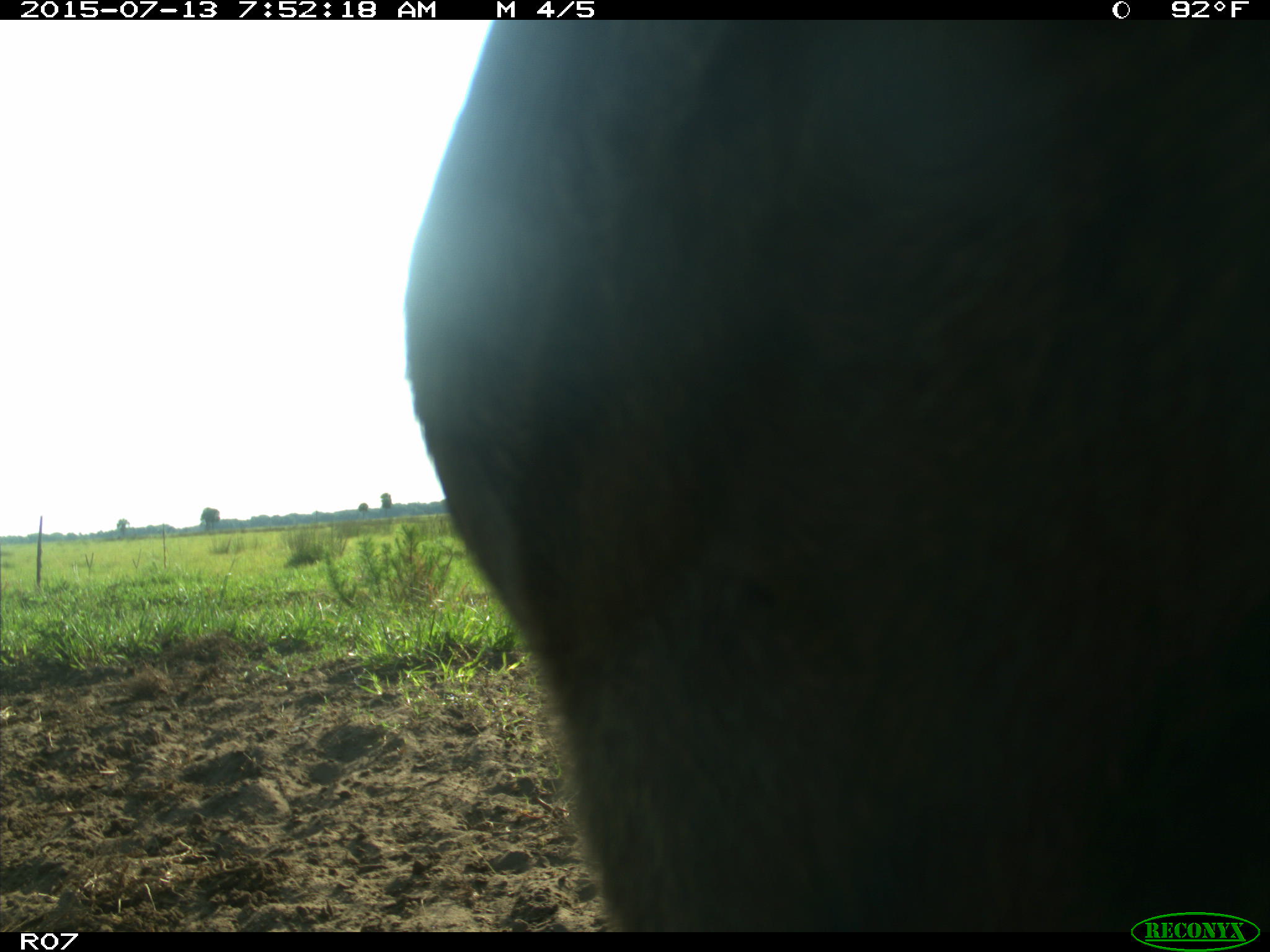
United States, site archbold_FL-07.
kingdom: Animalia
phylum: Chordata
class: Mammalia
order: Artiodactyla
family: Bovidae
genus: Bos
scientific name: Bos taurus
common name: domestic cow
Bos taurus (domestic cow).